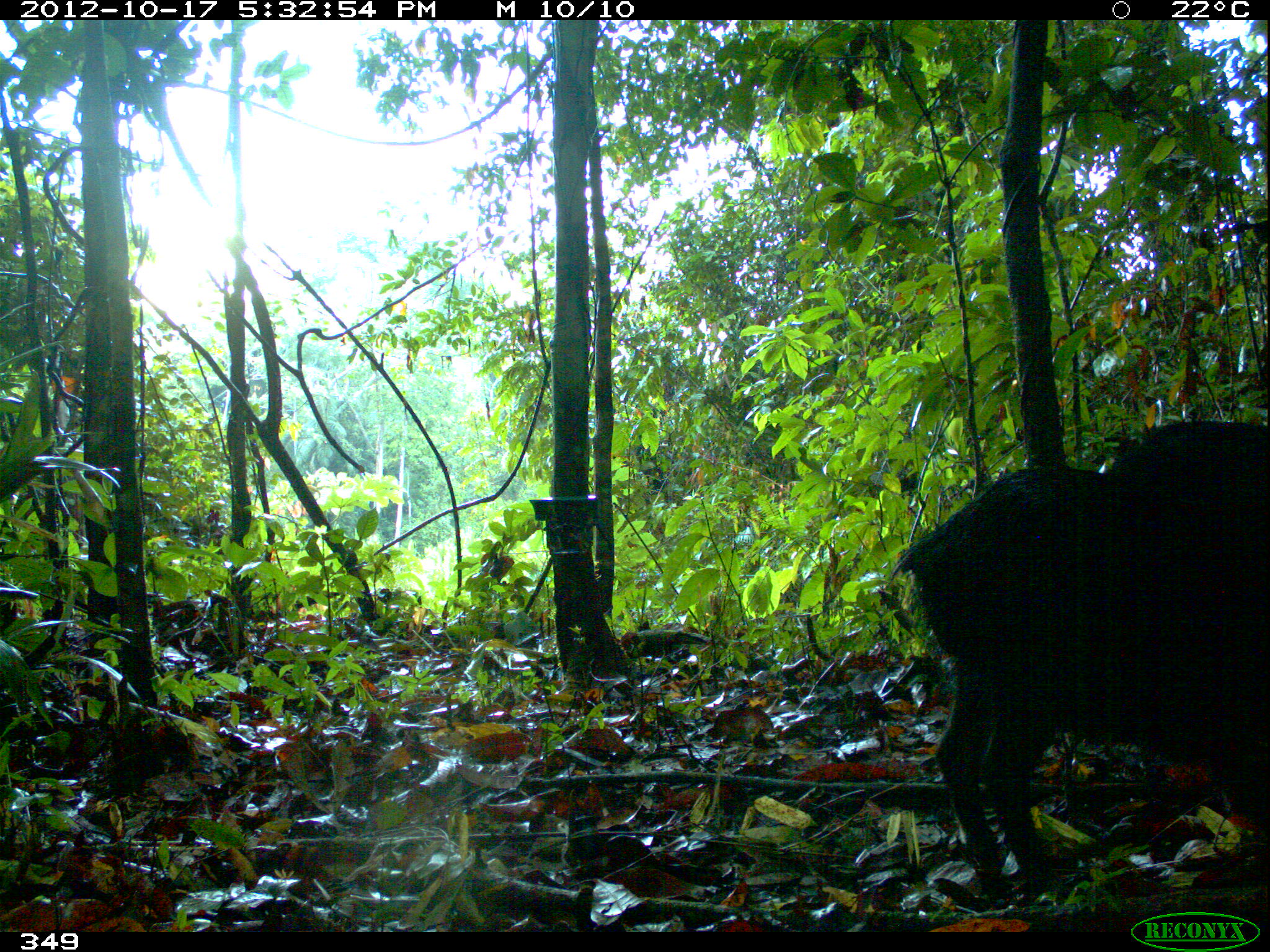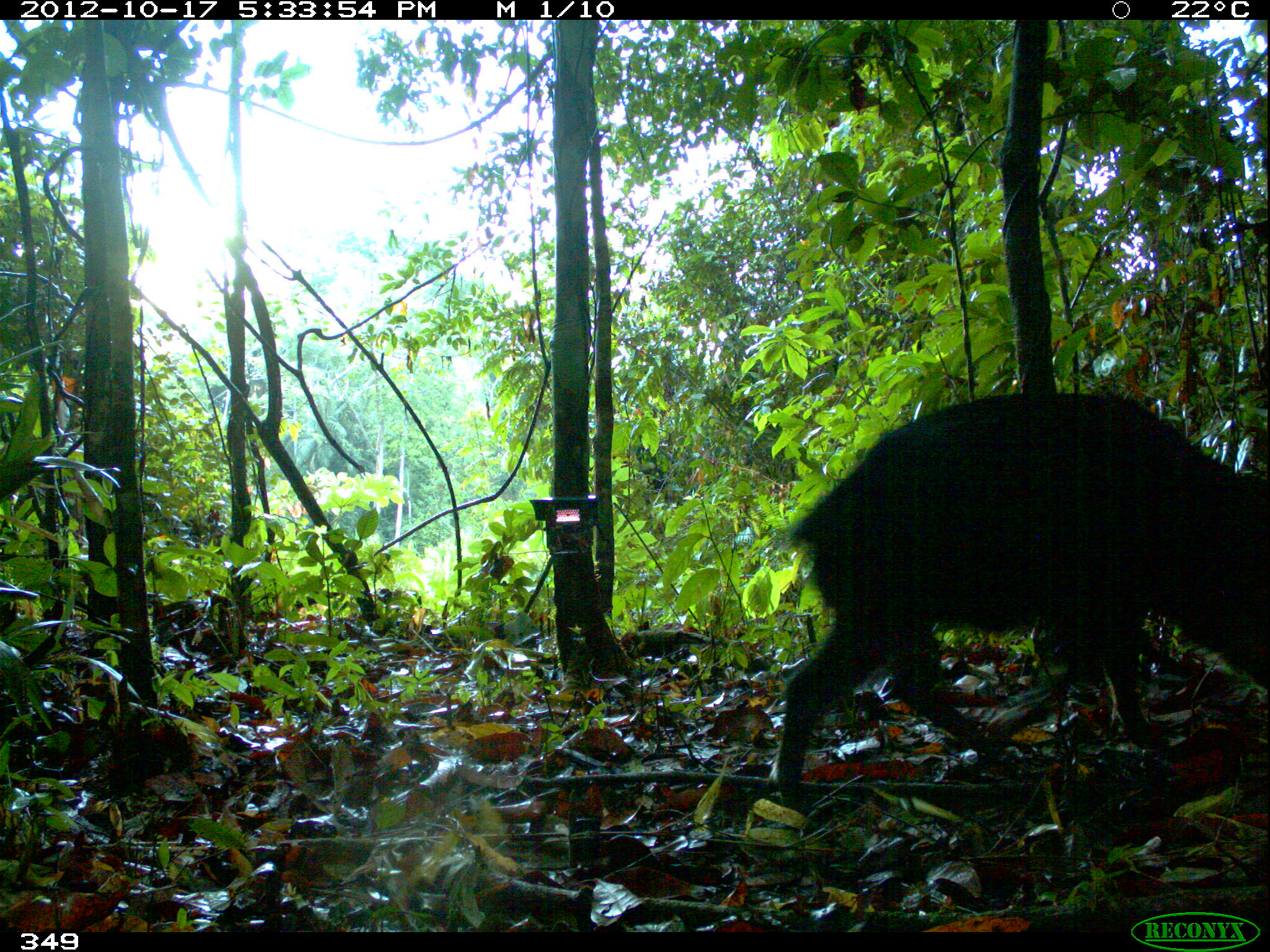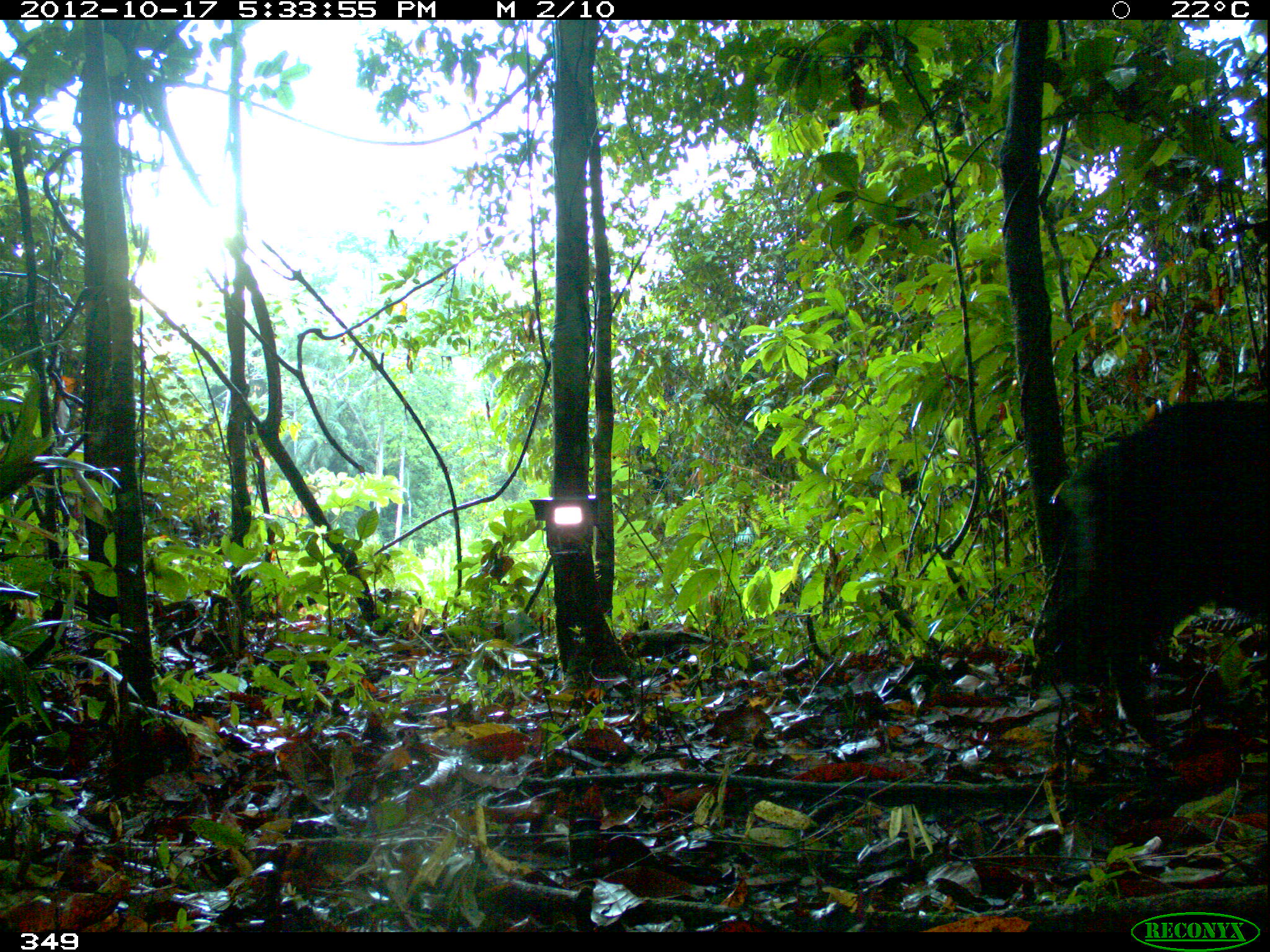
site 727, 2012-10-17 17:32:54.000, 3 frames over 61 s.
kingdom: Animalia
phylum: Chordata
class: Mammalia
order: Artiodactyla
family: Tayassuidae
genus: Tayassu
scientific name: Tayassu pecari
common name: white-lipped peccary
Tayassu pecari (white-lipped peccary).